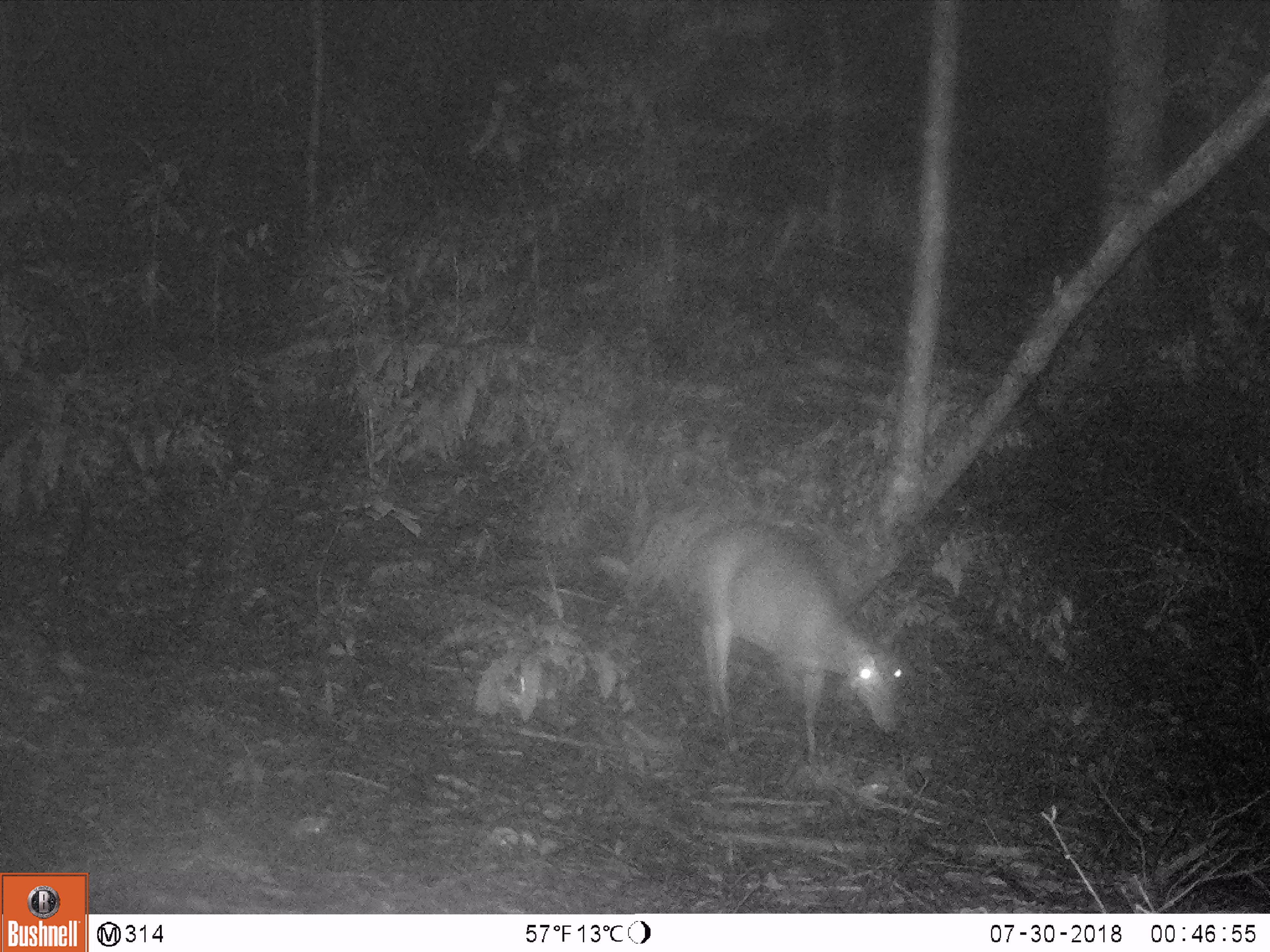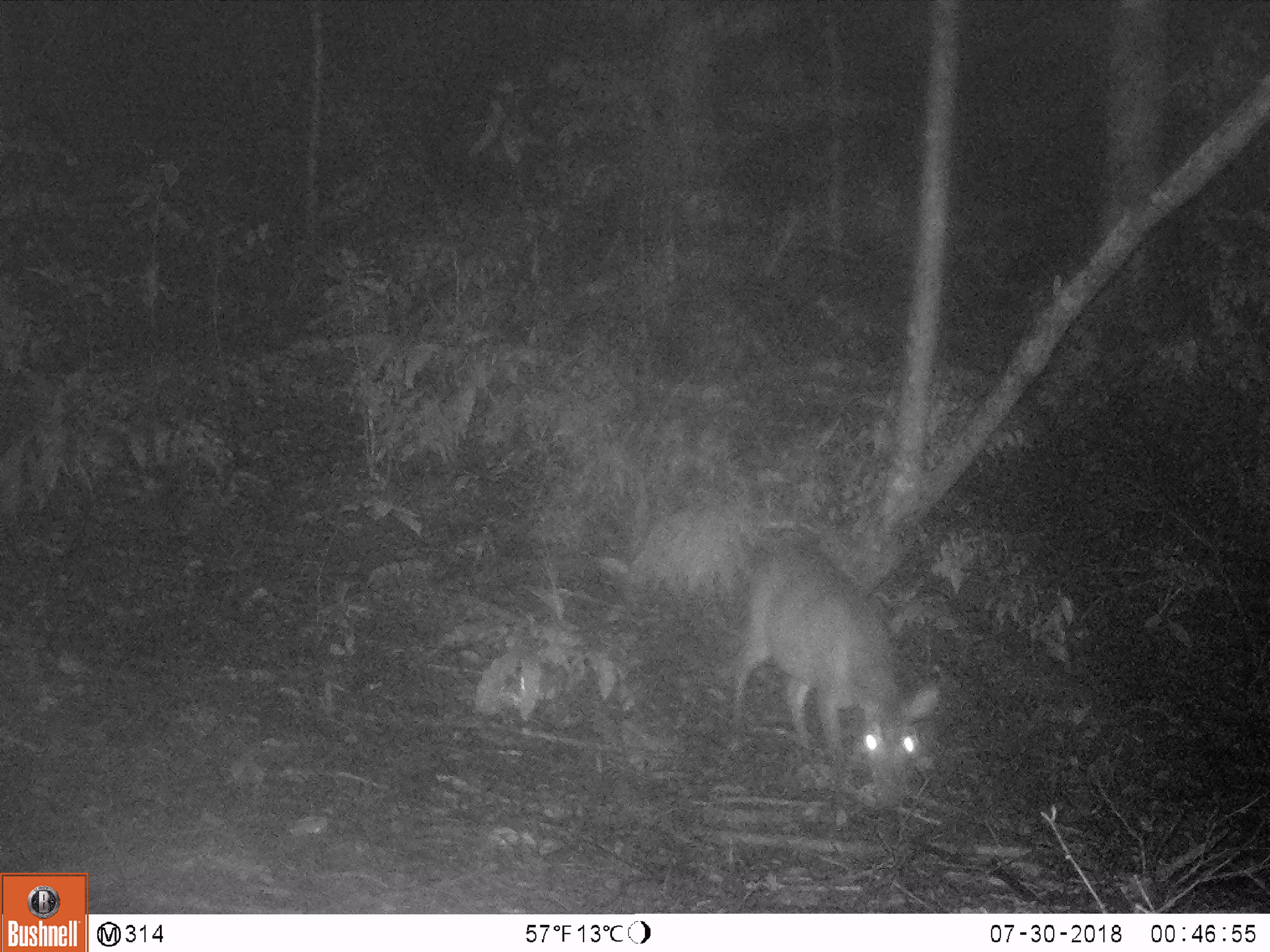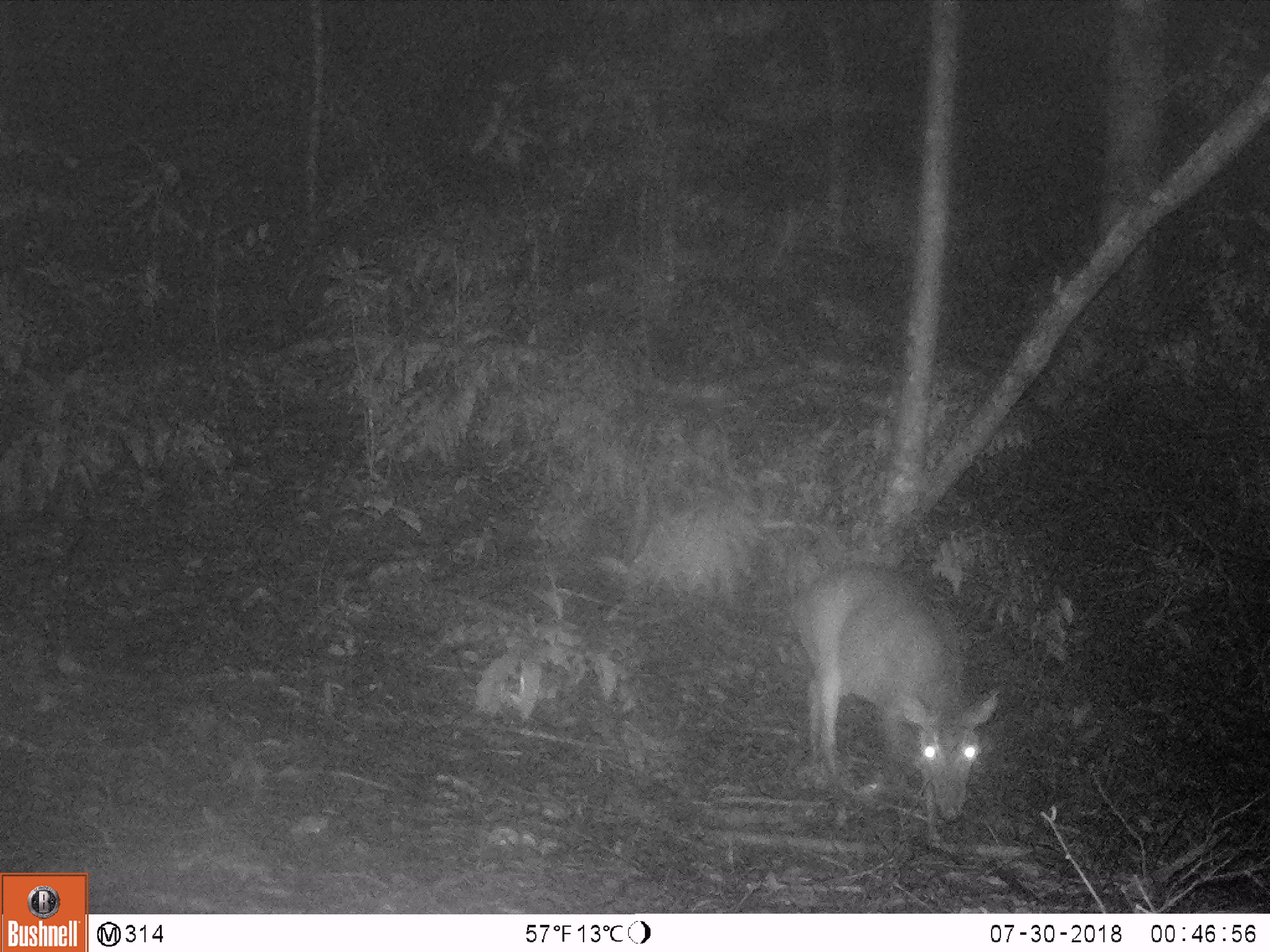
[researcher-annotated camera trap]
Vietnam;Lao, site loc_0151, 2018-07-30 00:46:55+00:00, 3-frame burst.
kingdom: Animalia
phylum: Chordata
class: Mammalia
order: Artiodactyla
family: Cervidae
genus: Muntiacus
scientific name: Muntiacus vuquangensis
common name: large-antlered muntjac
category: large antlered muntjac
Large antlered muntjac (large-antlered muntjac) (Muntiacus vuquangensis). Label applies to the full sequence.